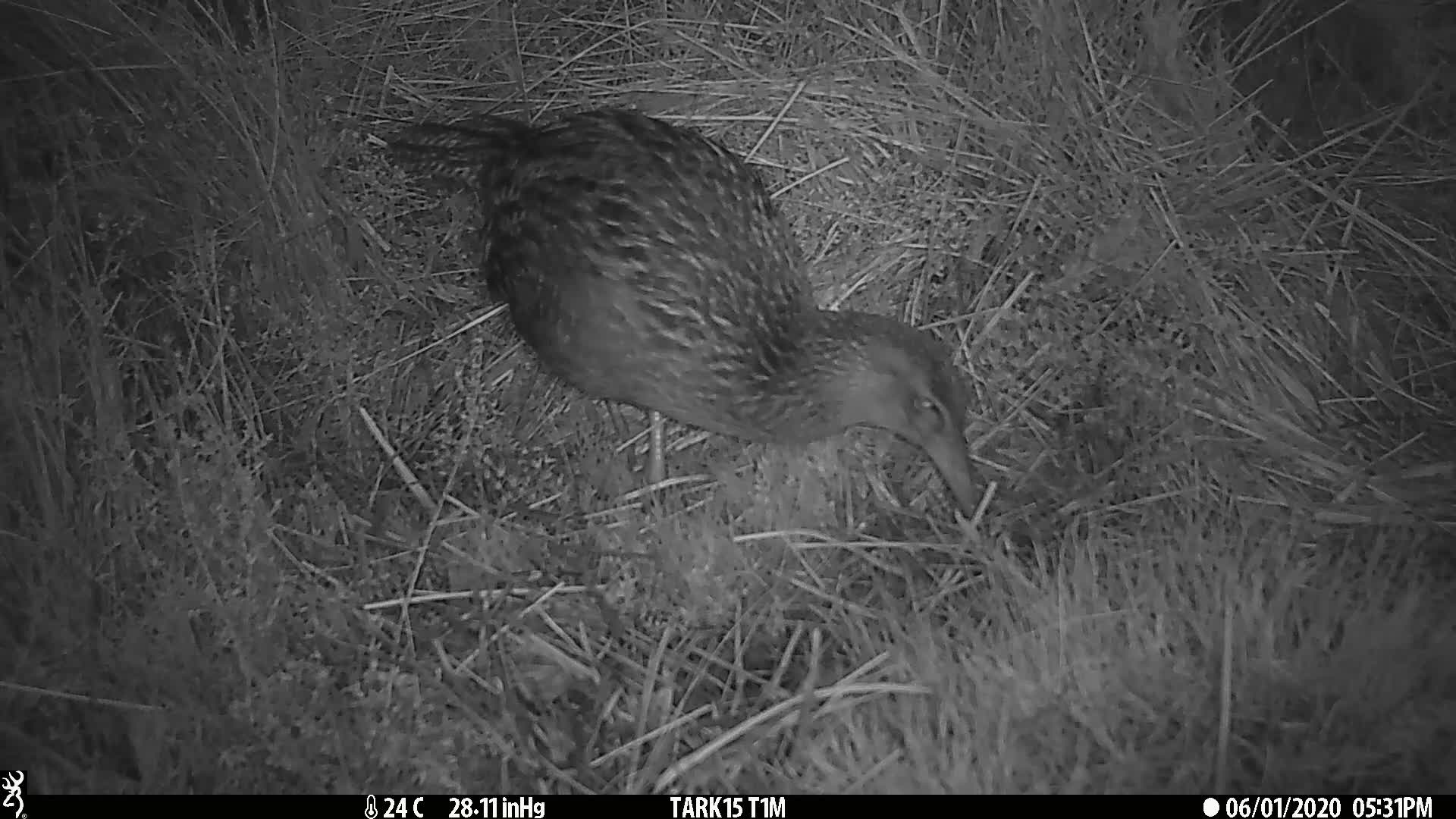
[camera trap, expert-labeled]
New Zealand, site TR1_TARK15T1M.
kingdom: Animalia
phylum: Chordata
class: Aves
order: Gruiformes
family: Rallidae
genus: Gallirallus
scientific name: Gallirallus australis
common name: weka